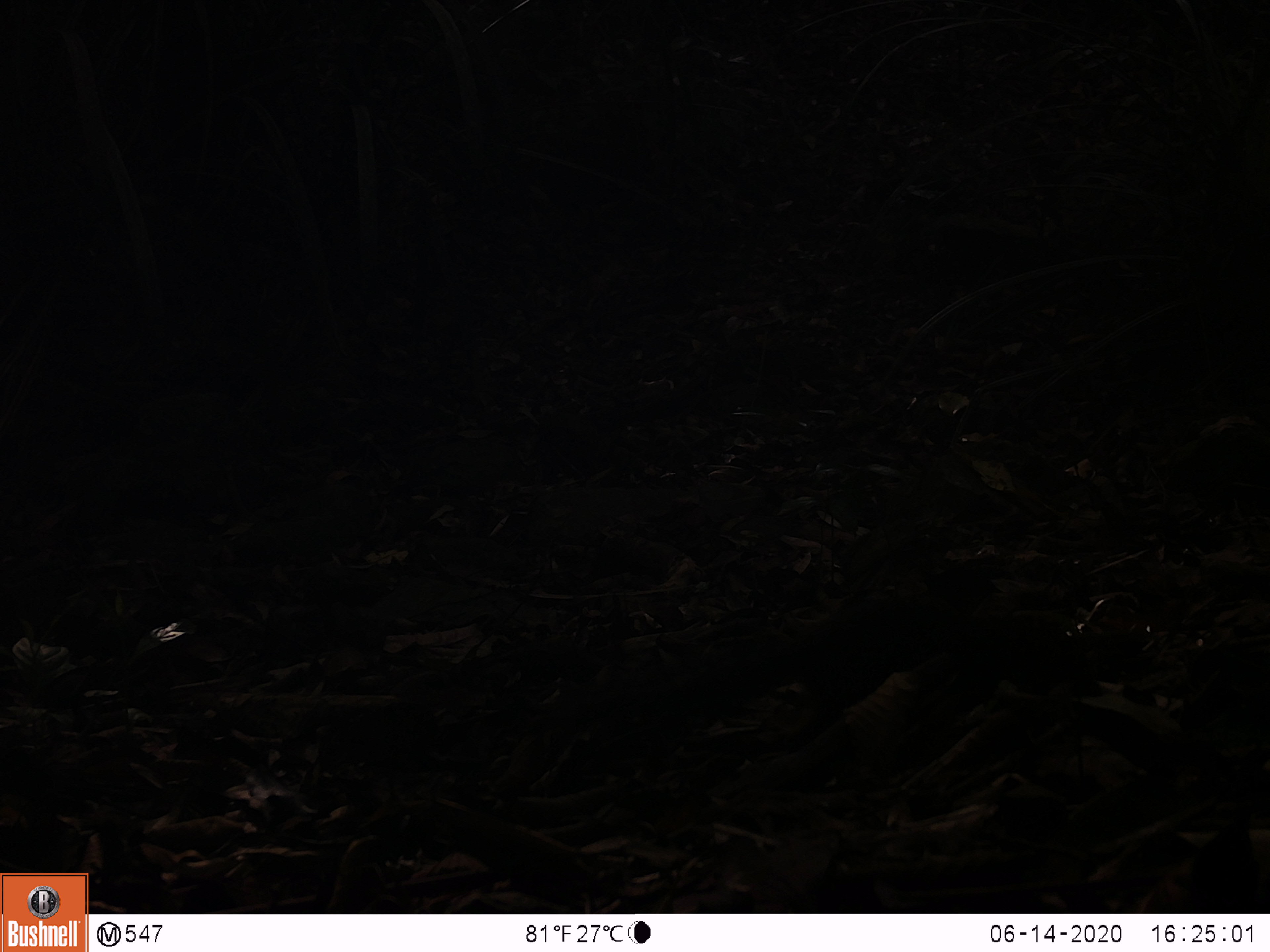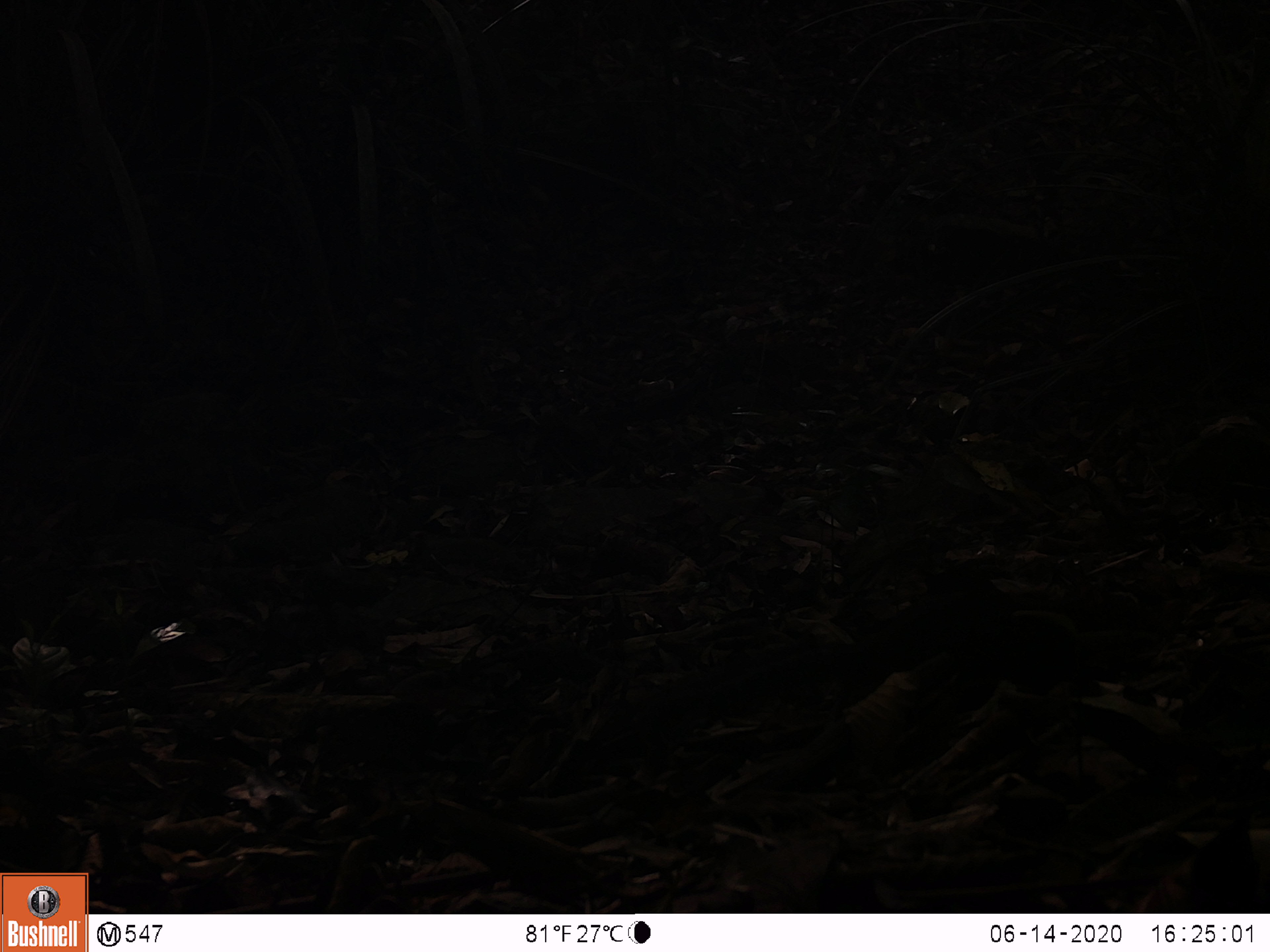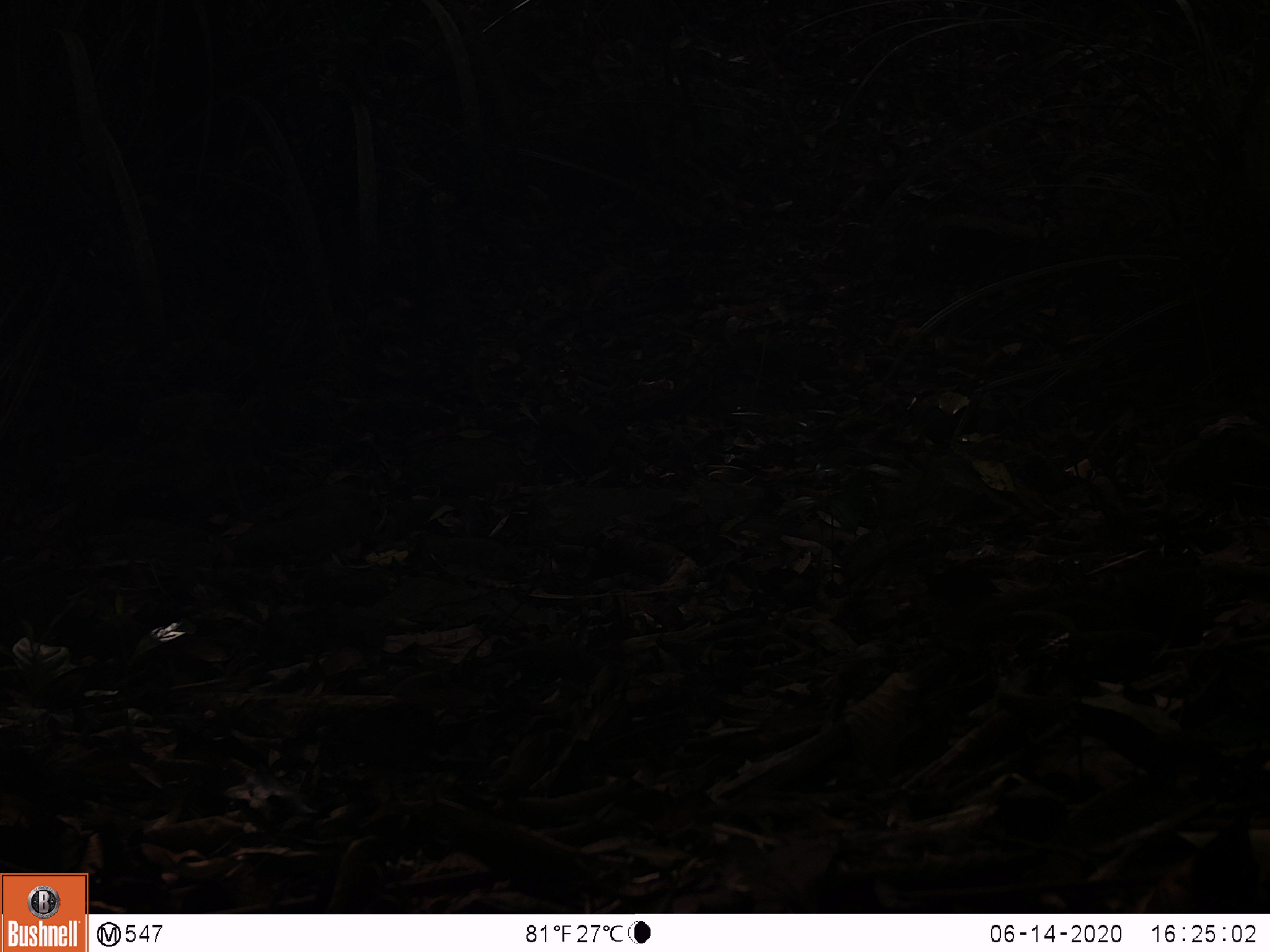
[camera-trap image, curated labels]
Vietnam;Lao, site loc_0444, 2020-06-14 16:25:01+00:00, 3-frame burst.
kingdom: Animalia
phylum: Chordata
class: Mammalia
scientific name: Mammalia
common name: mammal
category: unidentified small mammal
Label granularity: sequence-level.